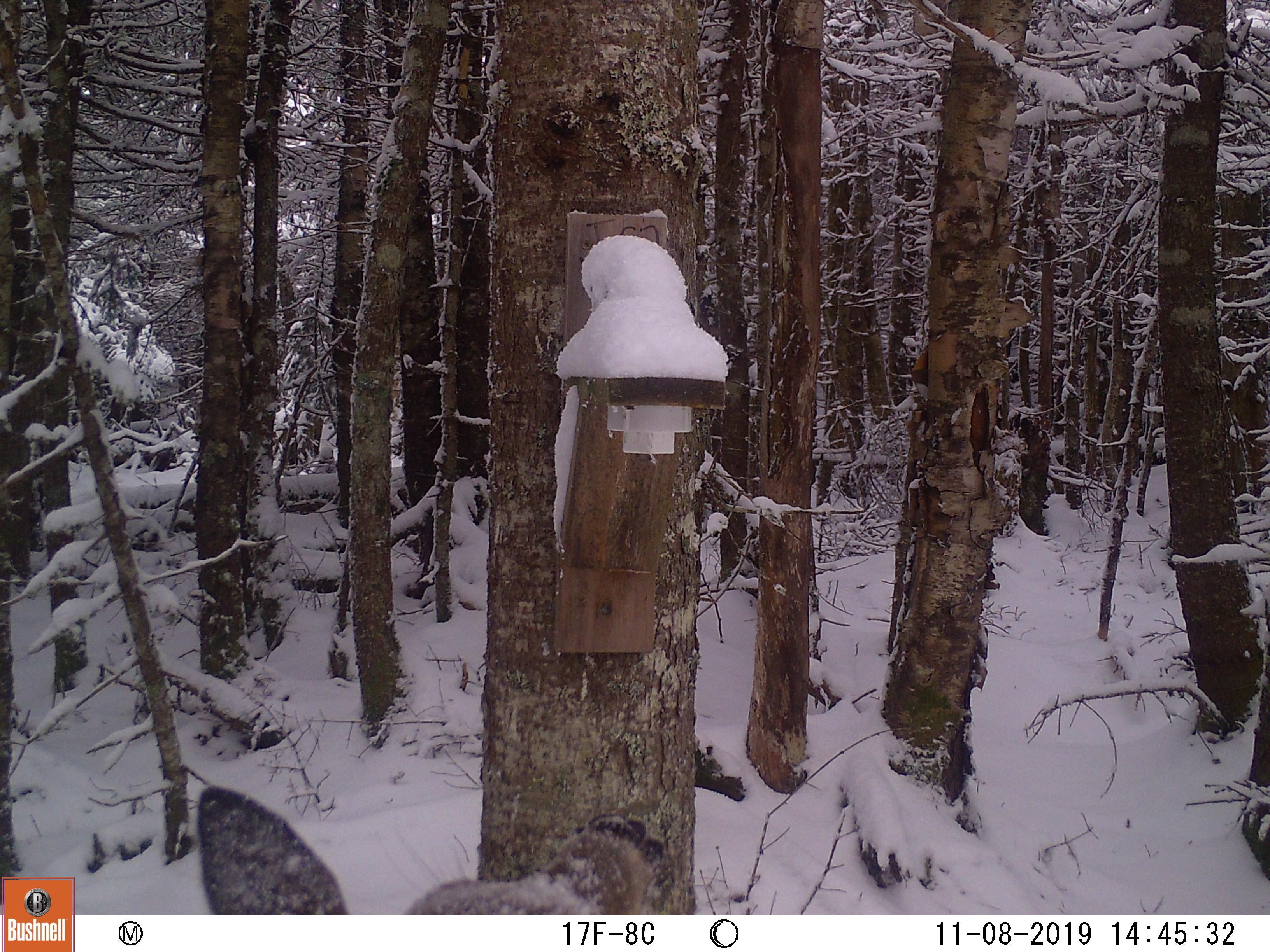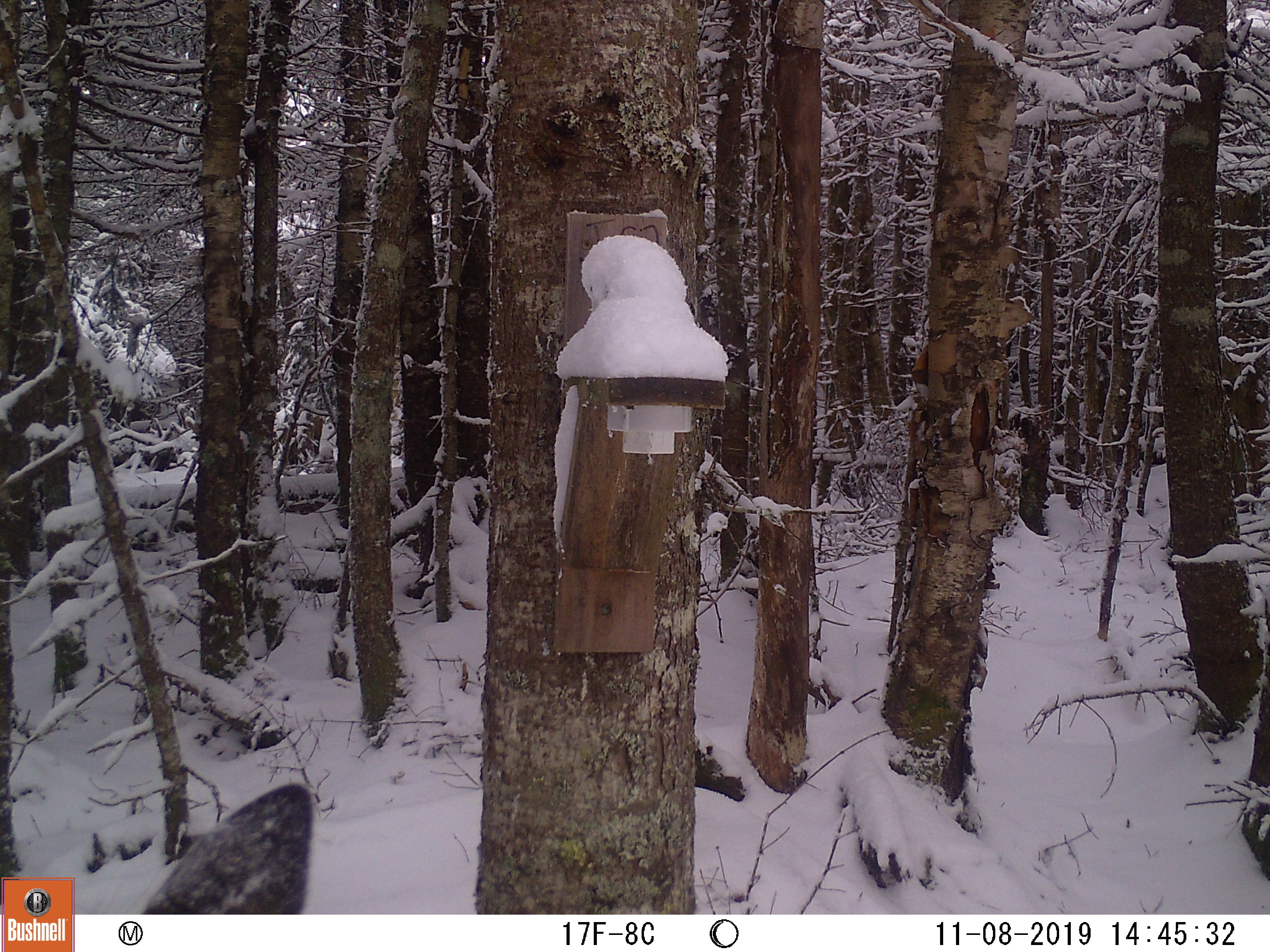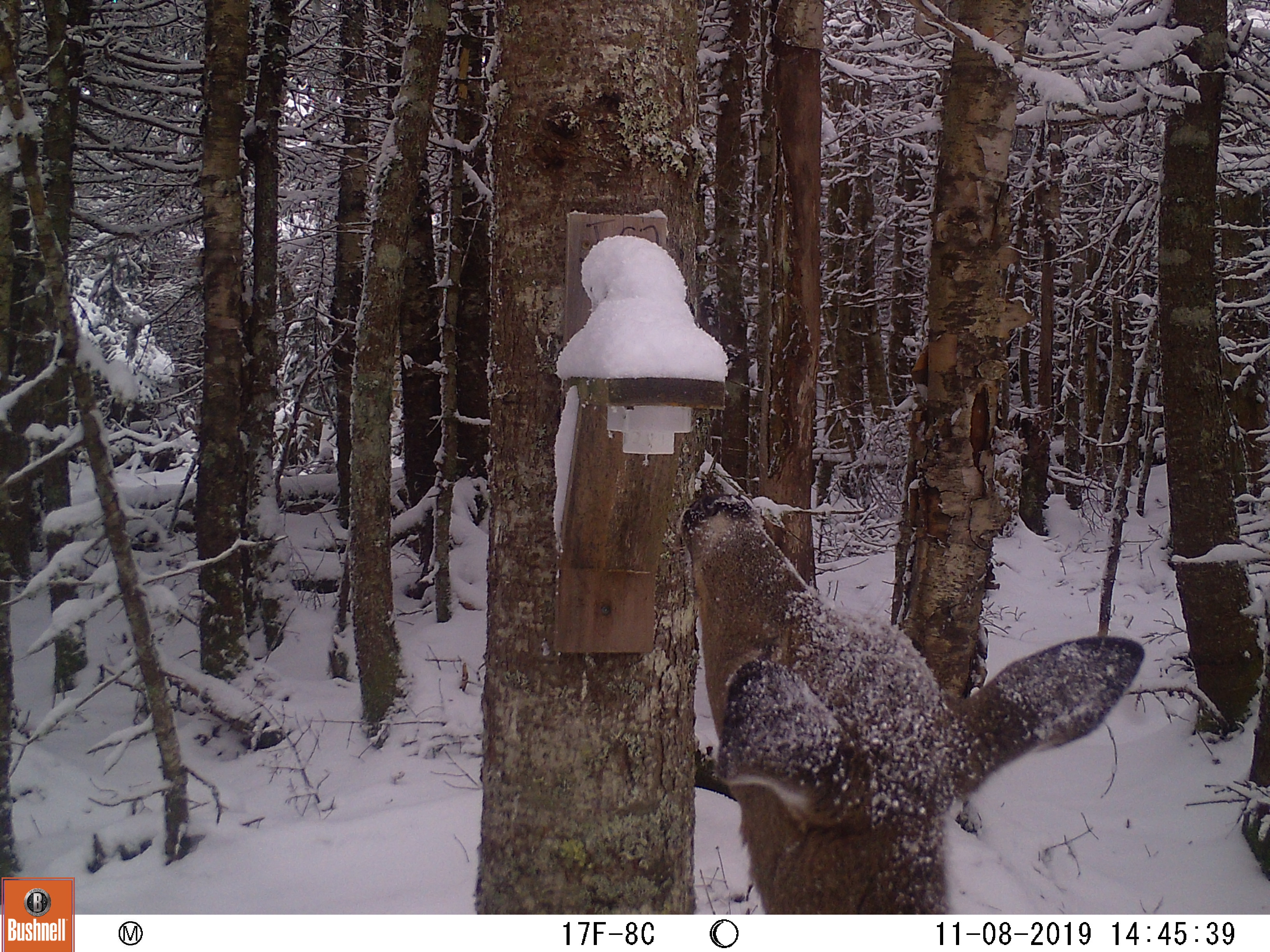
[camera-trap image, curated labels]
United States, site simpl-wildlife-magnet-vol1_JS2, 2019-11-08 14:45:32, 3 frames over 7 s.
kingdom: Animalia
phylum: Chordata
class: Mammalia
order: Artiodactyla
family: Cervidae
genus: Odocoileus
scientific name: Odocoileus virginianus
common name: white-tailed deer